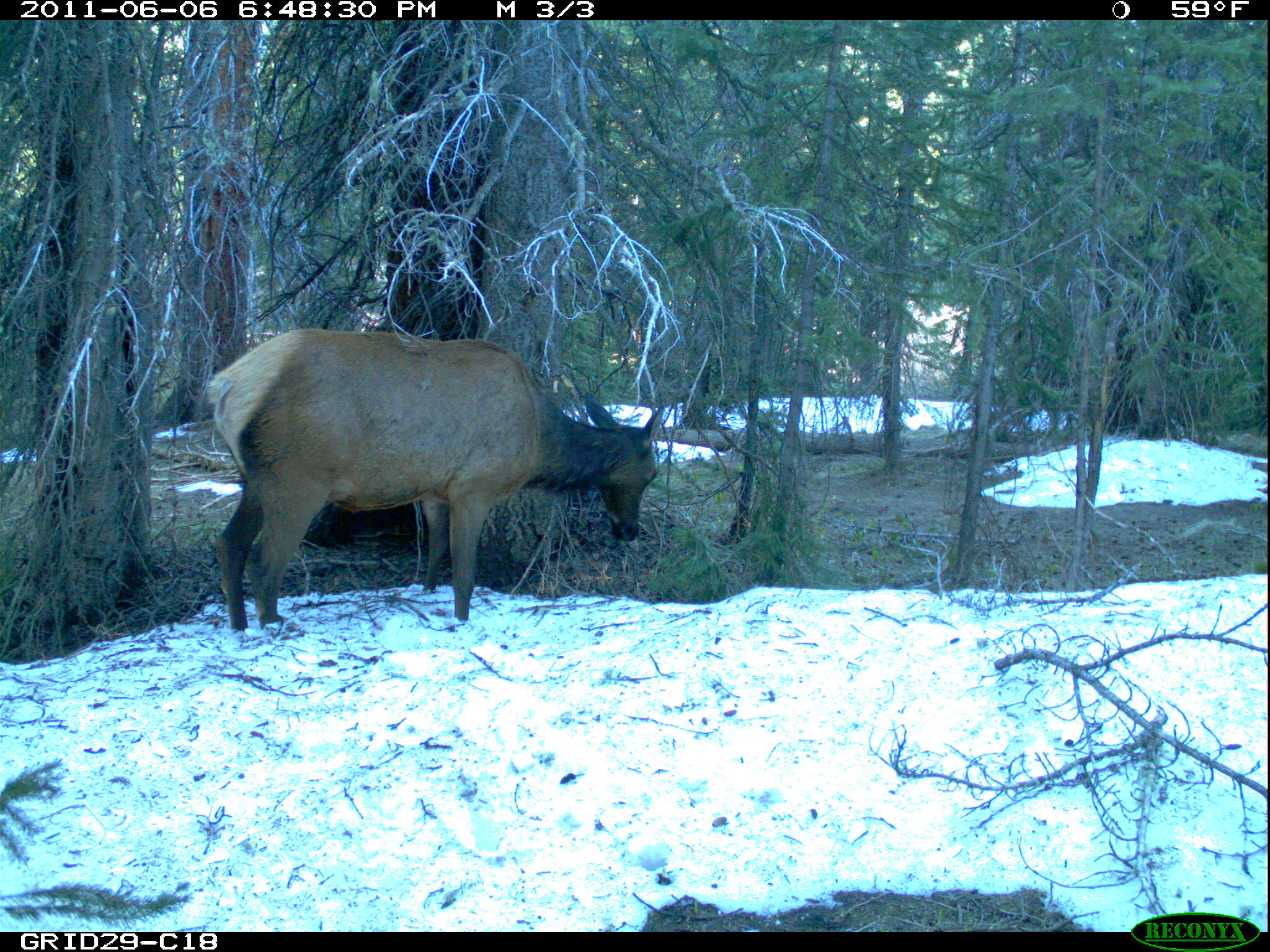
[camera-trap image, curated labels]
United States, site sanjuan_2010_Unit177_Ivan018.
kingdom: Animalia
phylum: Chordata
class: Mammalia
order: Artiodactyla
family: Cervidae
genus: Cervus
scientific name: Cervus elaphus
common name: red deer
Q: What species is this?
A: Cervus elaphus (red deer).